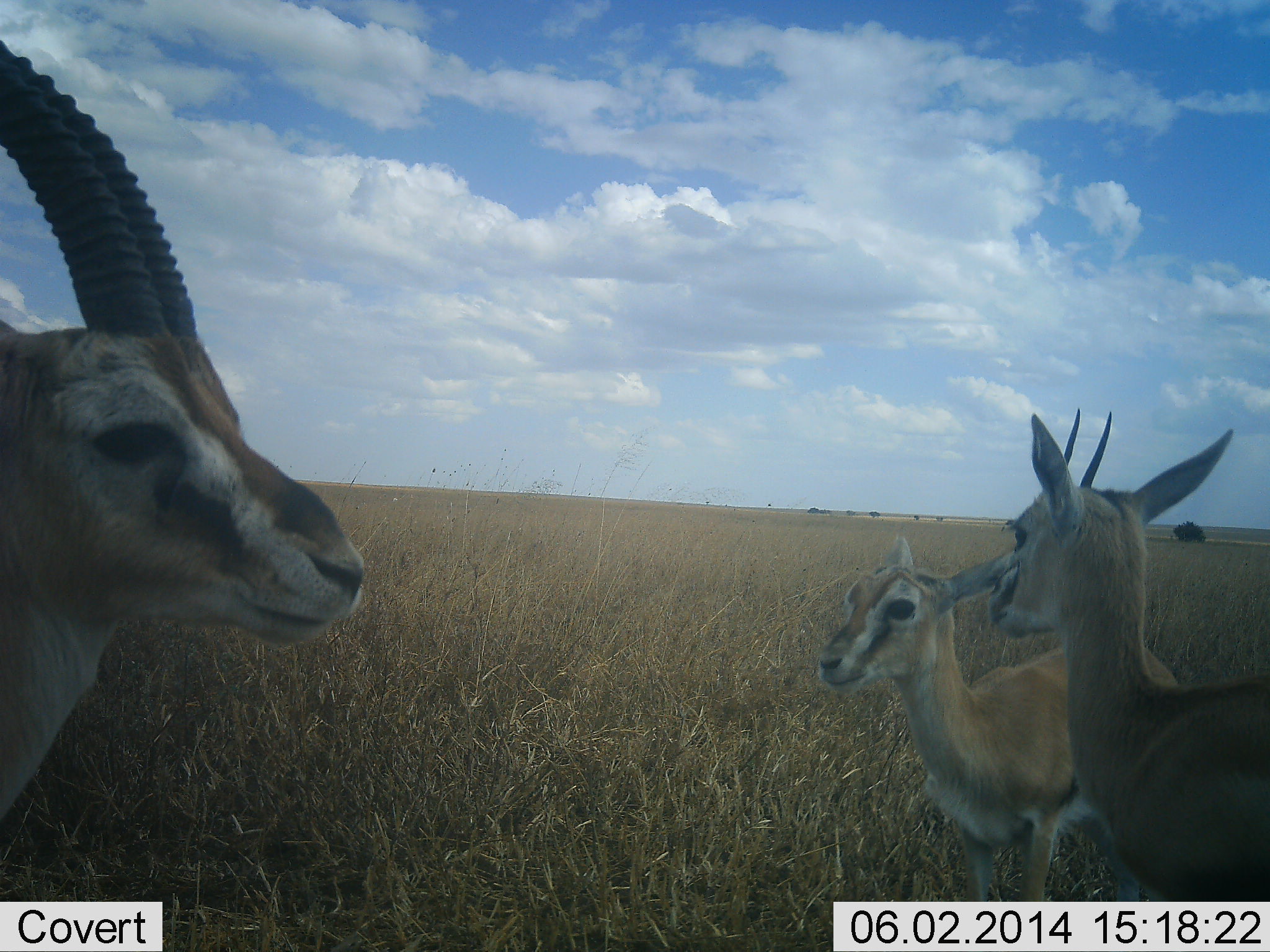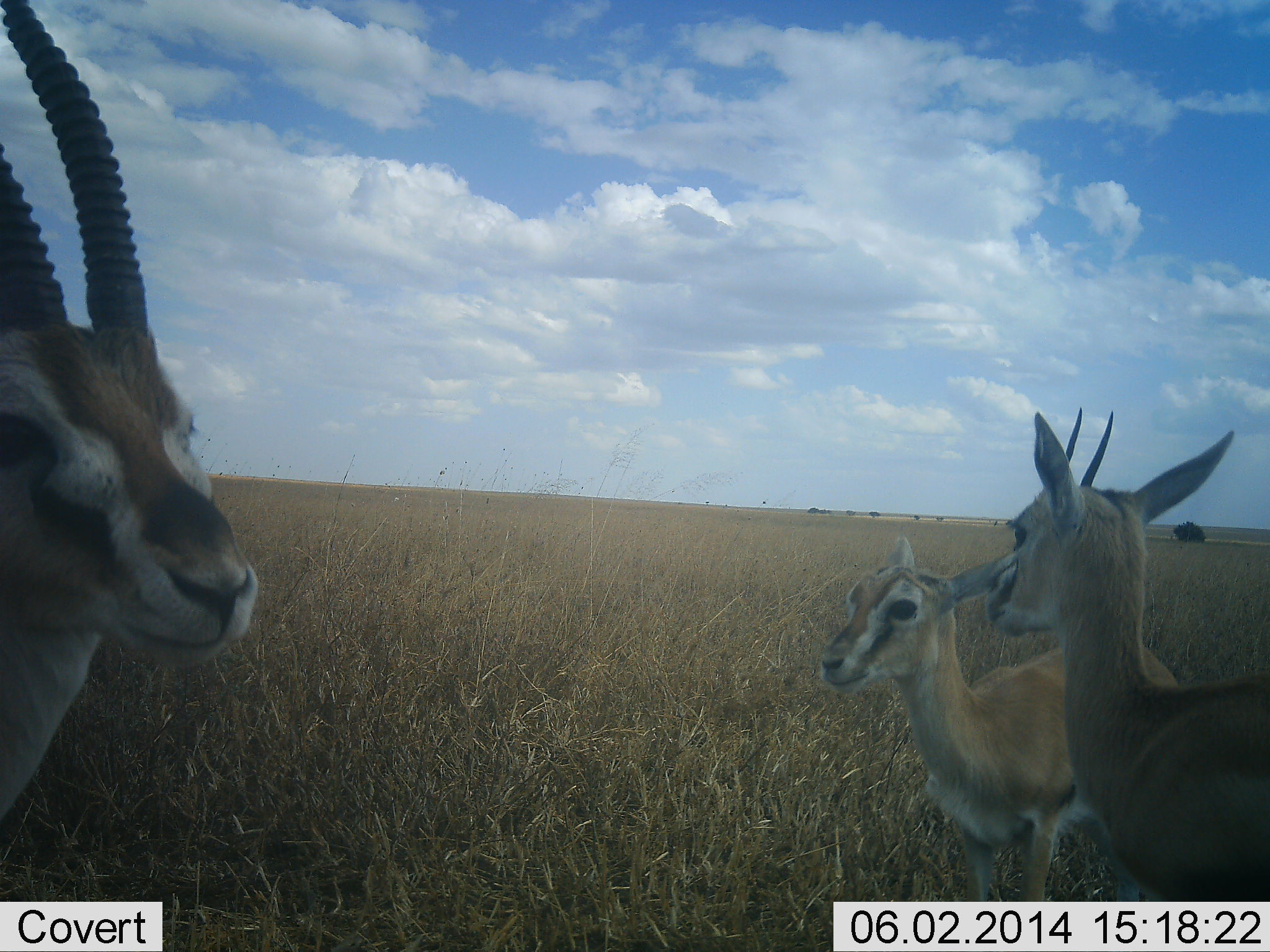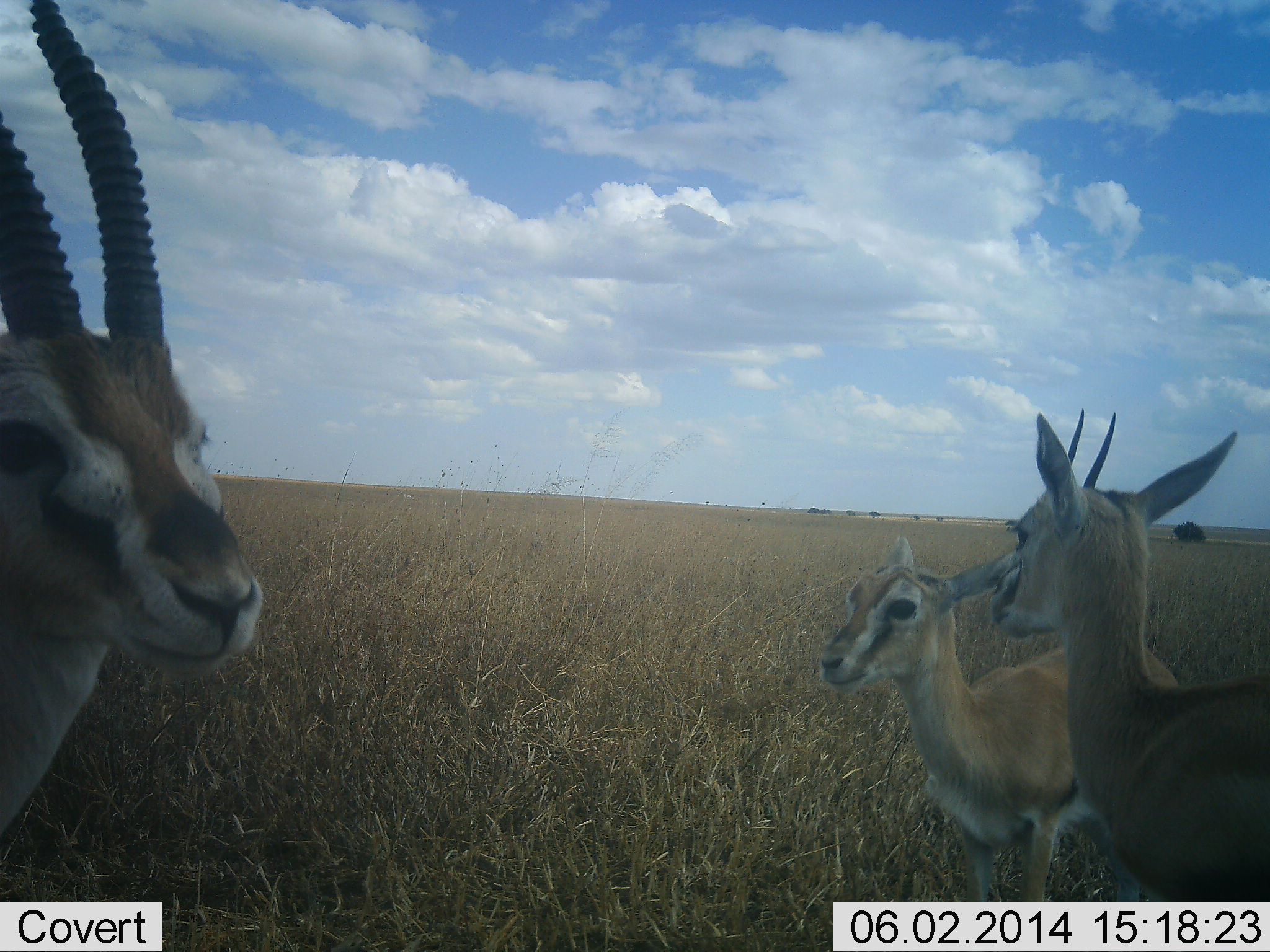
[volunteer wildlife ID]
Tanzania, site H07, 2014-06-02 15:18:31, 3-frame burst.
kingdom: Animalia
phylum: Chordata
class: Mammalia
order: Artiodactyla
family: Bovidae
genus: Eudorcas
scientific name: Eudorcas thomsonii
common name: thomson's gazelle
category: gazellethomsons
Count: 3.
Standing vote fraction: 95%.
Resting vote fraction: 3%.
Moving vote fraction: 3%.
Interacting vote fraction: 3%.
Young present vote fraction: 34%.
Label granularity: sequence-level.